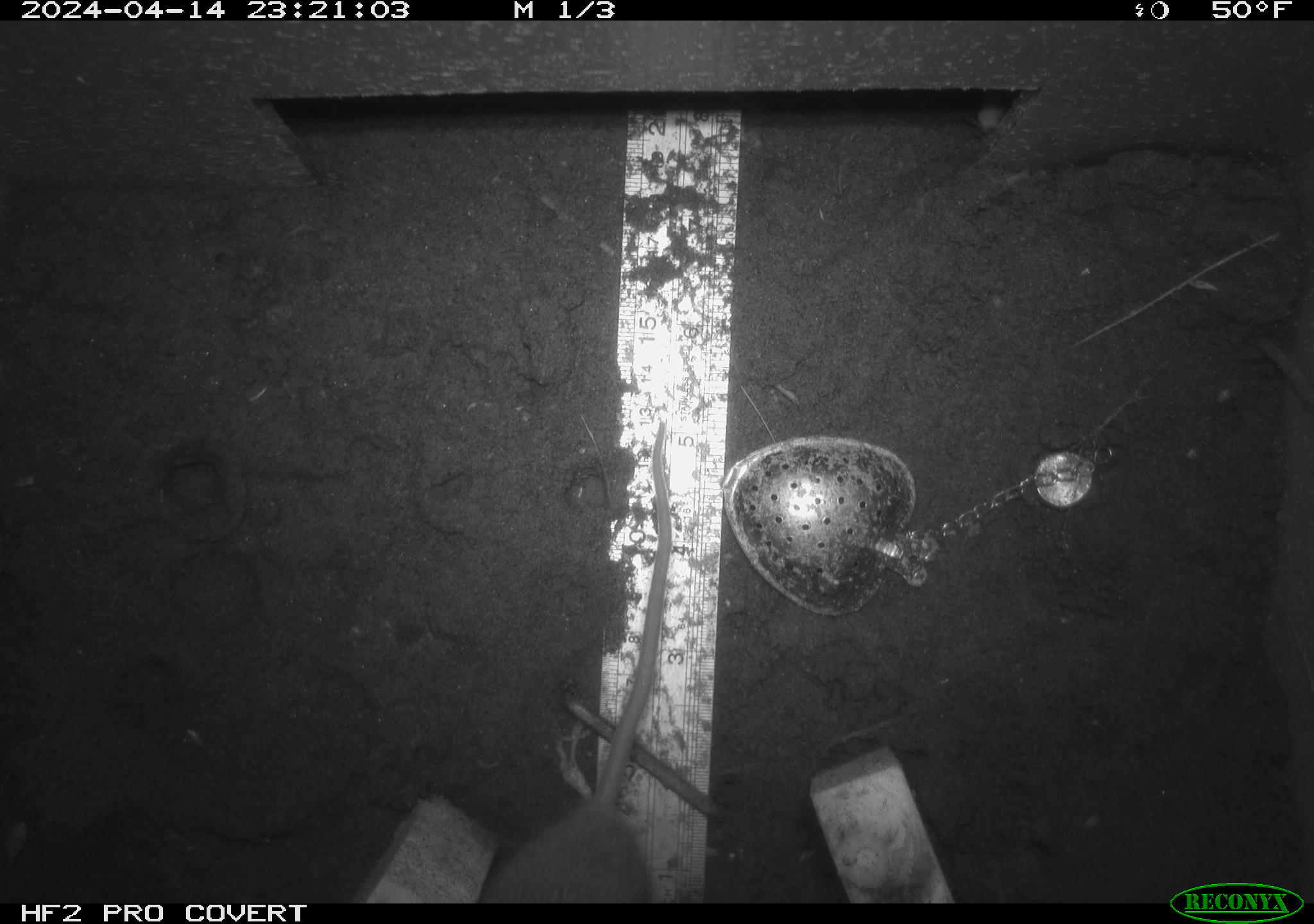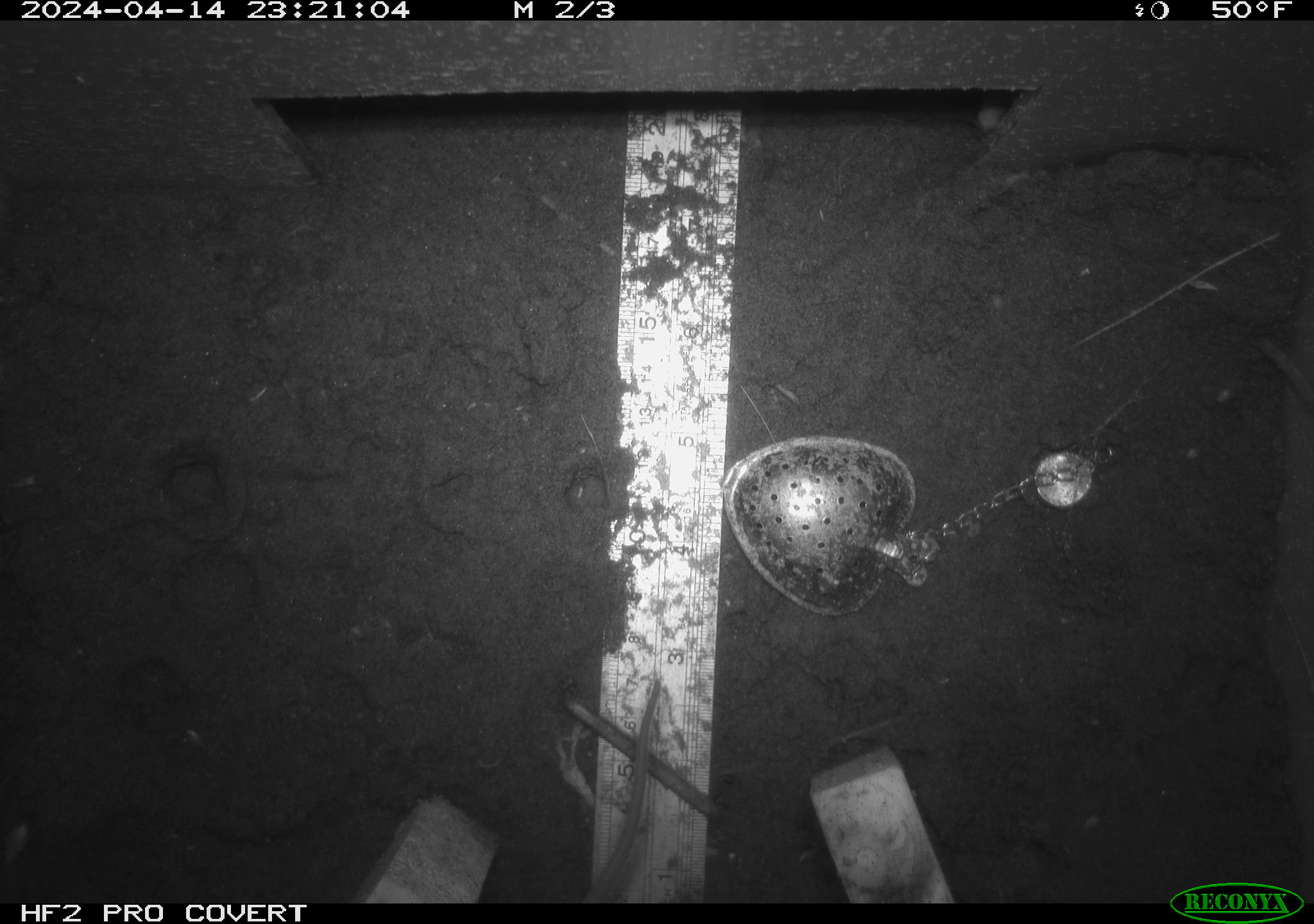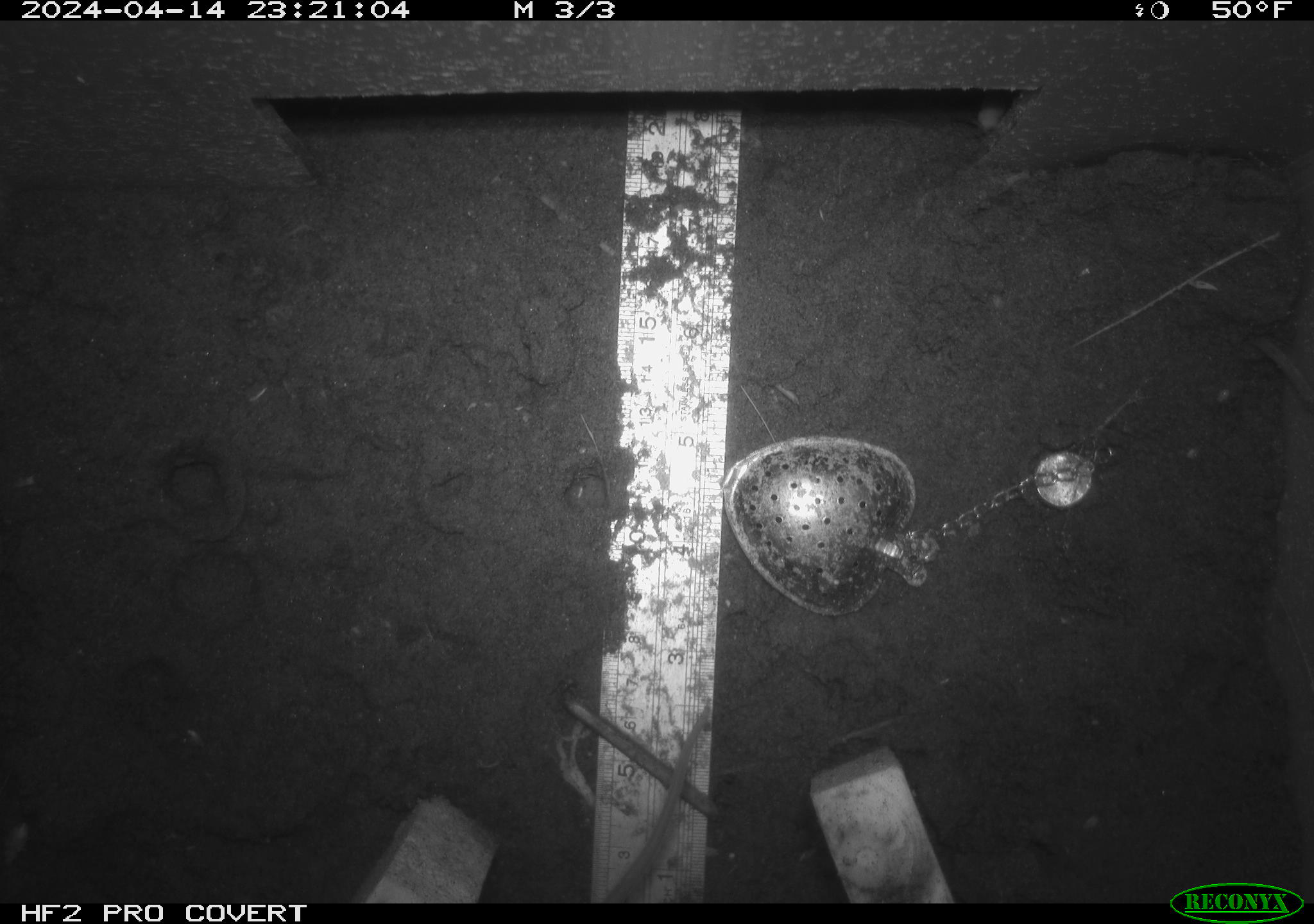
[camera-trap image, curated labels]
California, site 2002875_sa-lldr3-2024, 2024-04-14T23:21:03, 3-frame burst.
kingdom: Animalia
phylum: Chordata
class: Mammalia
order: Rodentia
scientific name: Rodentia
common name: rodent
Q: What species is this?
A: Rodent (Rodentia).